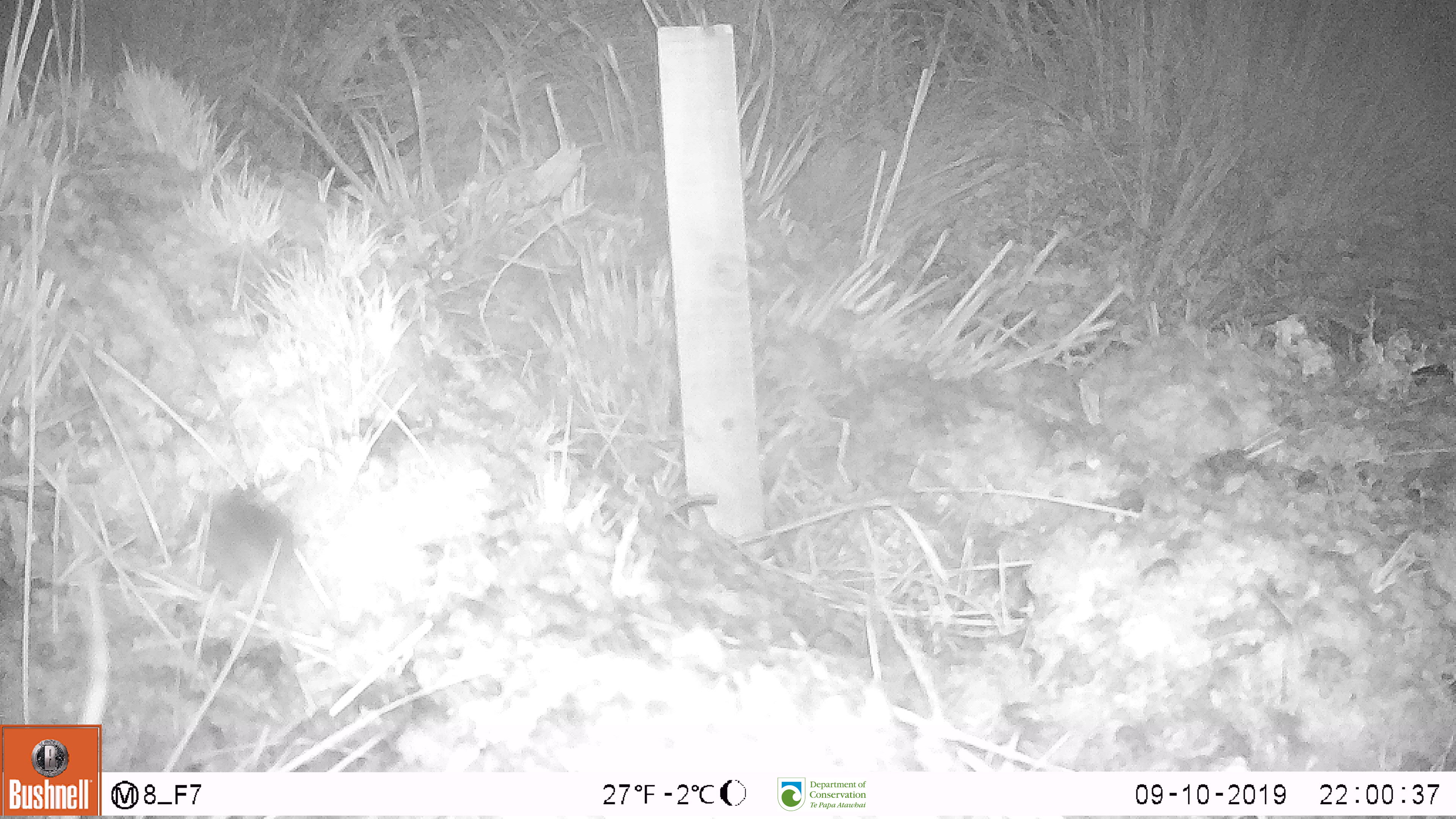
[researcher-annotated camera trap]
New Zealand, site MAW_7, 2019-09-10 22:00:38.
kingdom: Animalia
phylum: Chordata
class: Mammalia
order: Rodentia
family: Muridae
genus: Mus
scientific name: Mus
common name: mouse